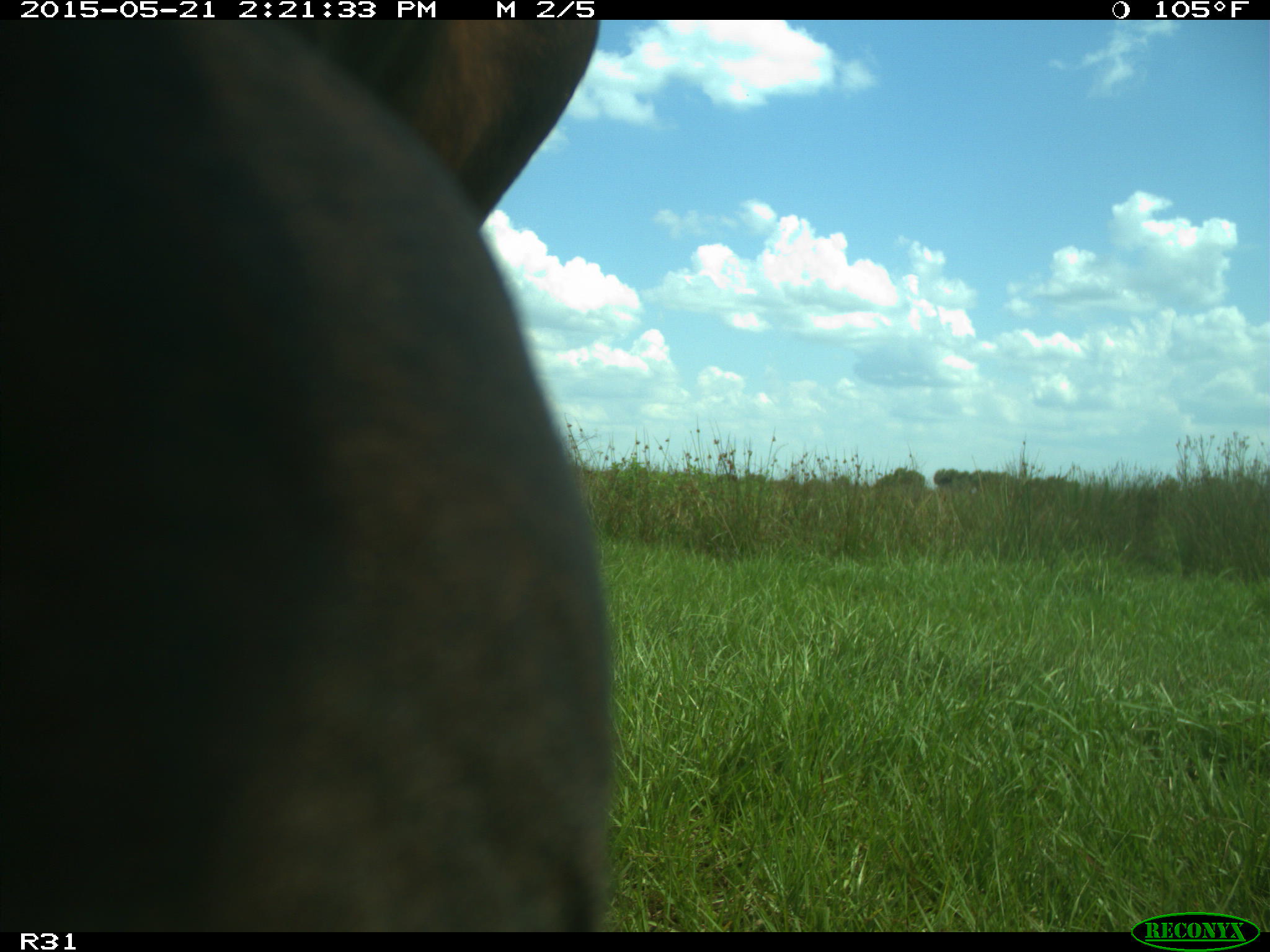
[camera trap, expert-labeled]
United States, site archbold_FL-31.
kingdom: Animalia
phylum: Chordata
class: Mammalia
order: Artiodactyla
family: Bovidae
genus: Bos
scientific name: Bos taurus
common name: domestic cow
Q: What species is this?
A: Bos taurus (domestic cow).